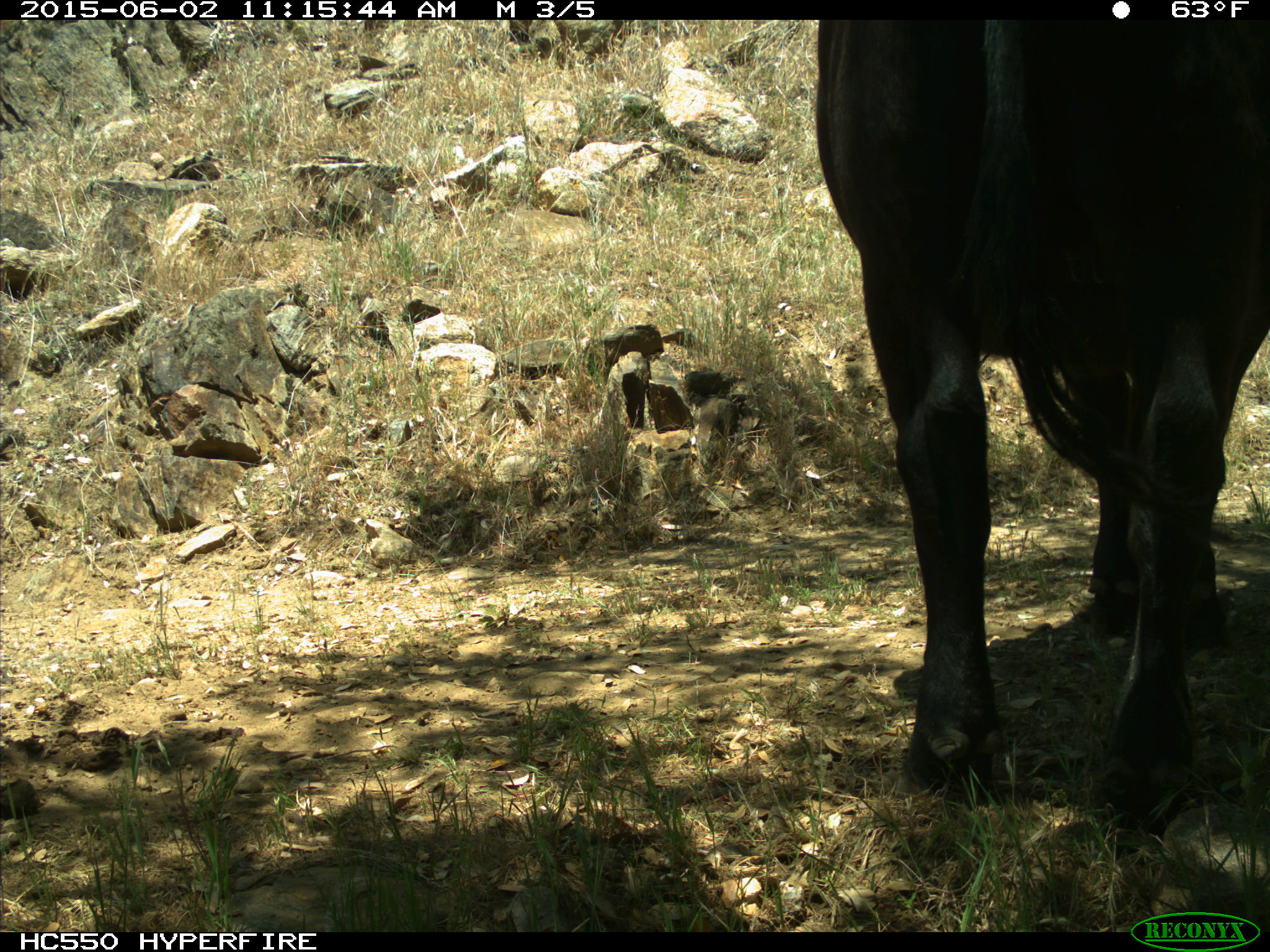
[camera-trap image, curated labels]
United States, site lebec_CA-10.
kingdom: Animalia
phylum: Chordata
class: Mammalia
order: Artiodactyla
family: Bovidae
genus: Bos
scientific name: Bos taurus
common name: domestic cow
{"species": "Bos taurus (domestic cow)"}